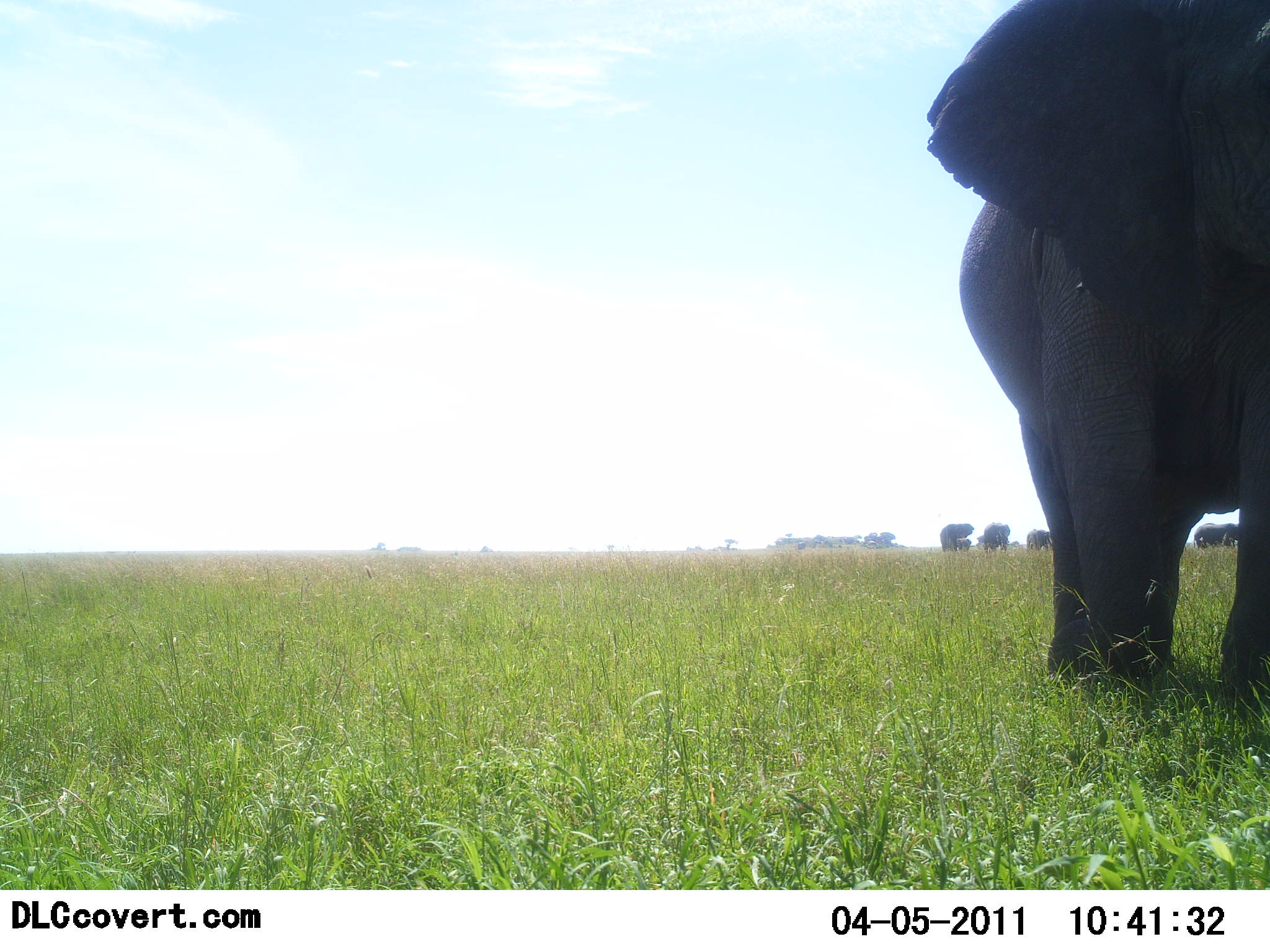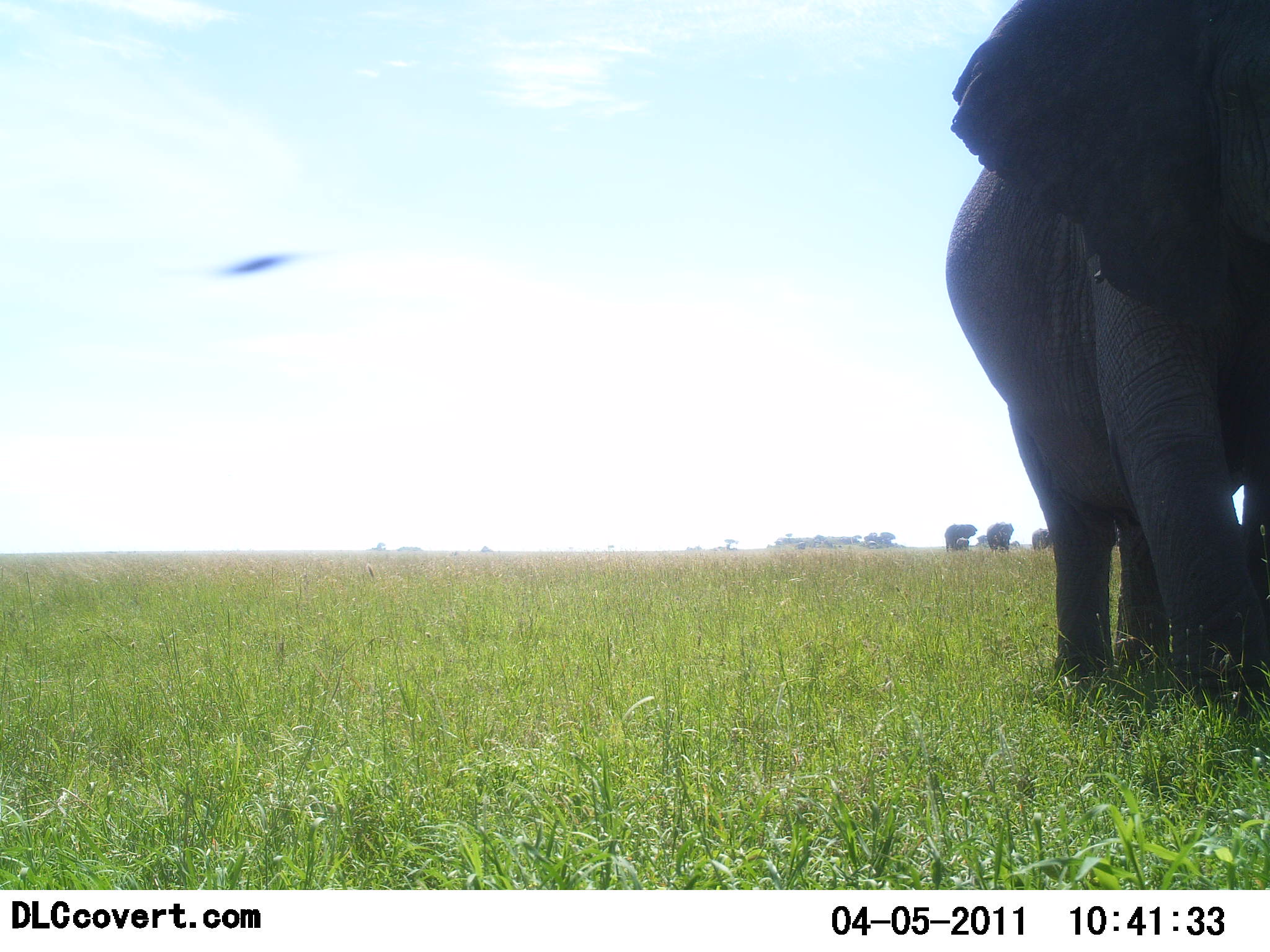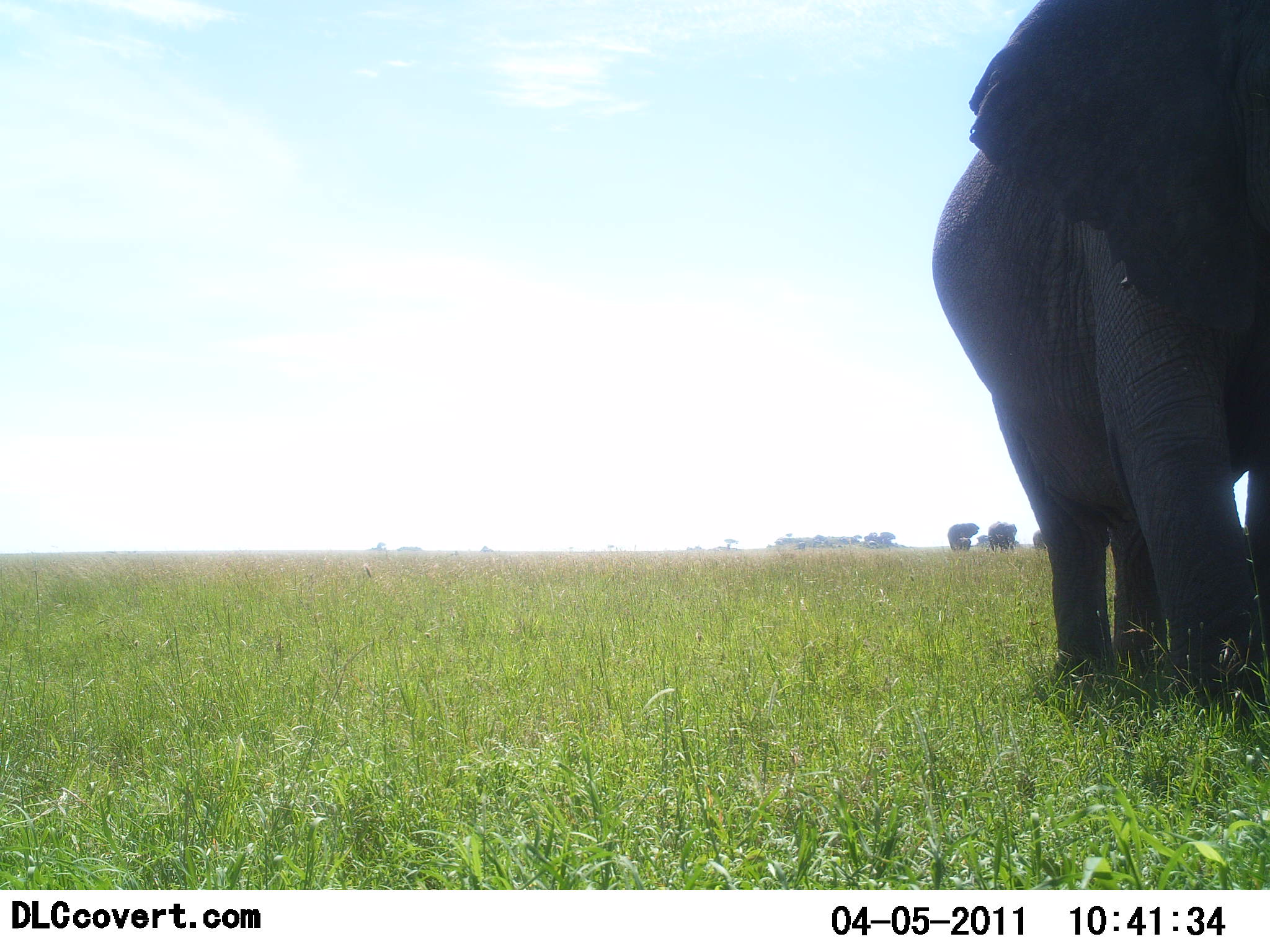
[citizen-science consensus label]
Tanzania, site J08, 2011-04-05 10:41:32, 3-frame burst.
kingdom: Animalia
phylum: Chordata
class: Mammalia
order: Proboscidea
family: Elephantidae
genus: Loxodonta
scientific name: Loxodonta africana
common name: african bush elephant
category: elephant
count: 5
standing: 55%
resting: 0%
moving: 55%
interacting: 0%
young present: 9%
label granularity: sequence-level